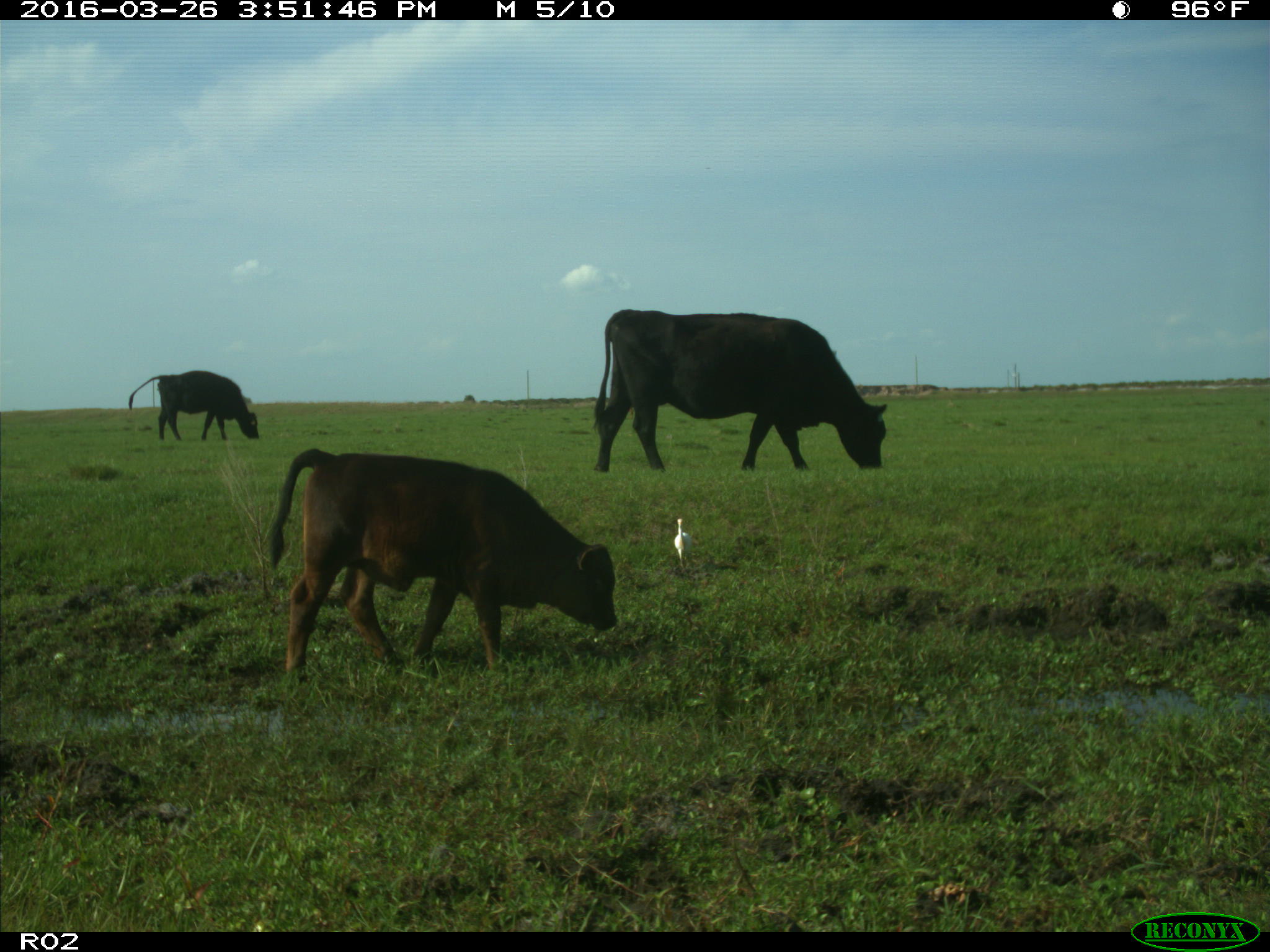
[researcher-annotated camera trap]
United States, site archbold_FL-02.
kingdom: Animalia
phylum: Chordata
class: Mammalia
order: Artiodactyla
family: Bovidae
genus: Bos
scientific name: Bos taurus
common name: domestic cow